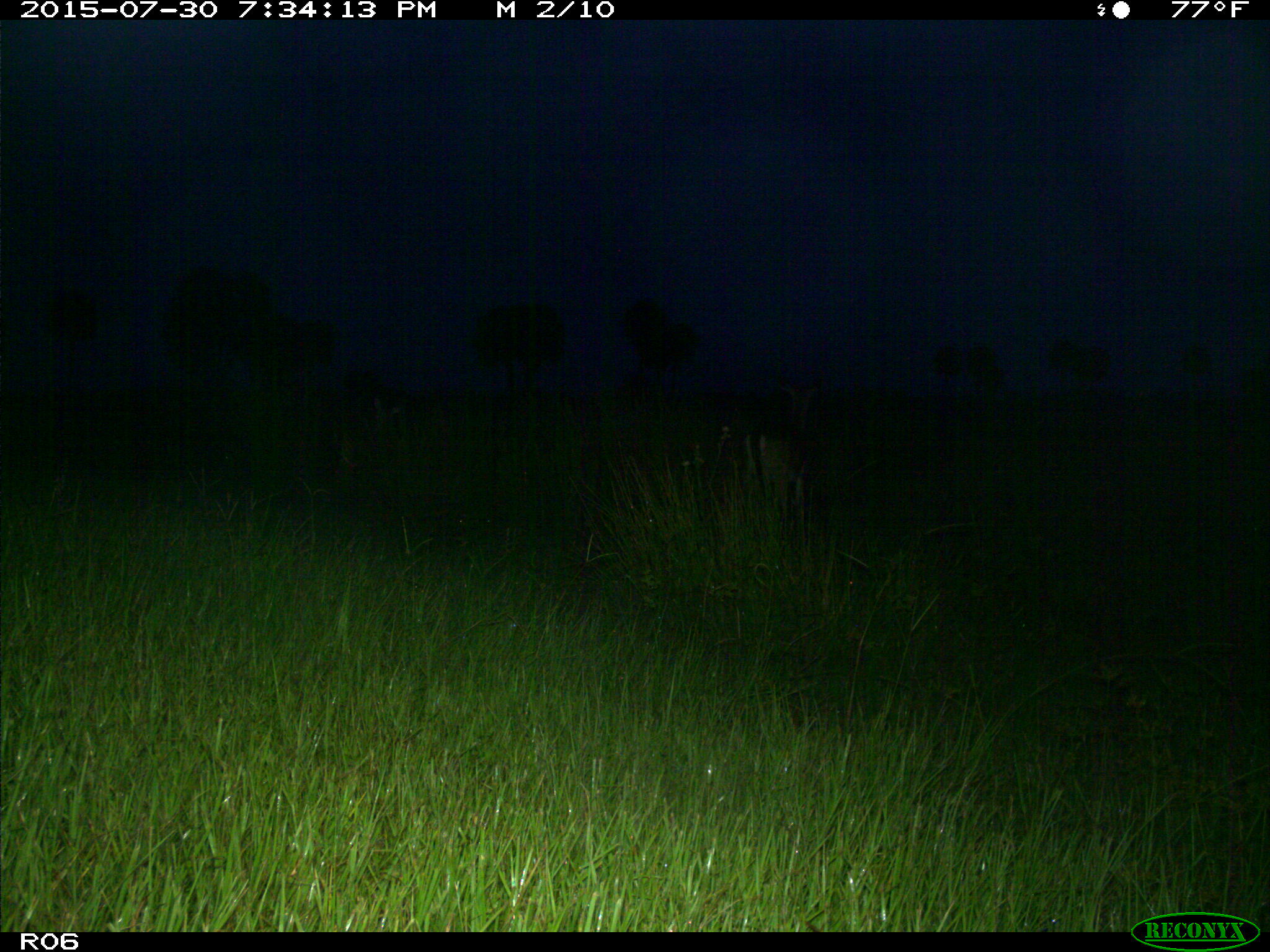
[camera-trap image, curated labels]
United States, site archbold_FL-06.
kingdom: Animalia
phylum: Chordata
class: Mammalia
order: Artiodactyla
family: Cervidae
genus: Odocoileus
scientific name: Odocoileus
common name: deer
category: unidentified deer